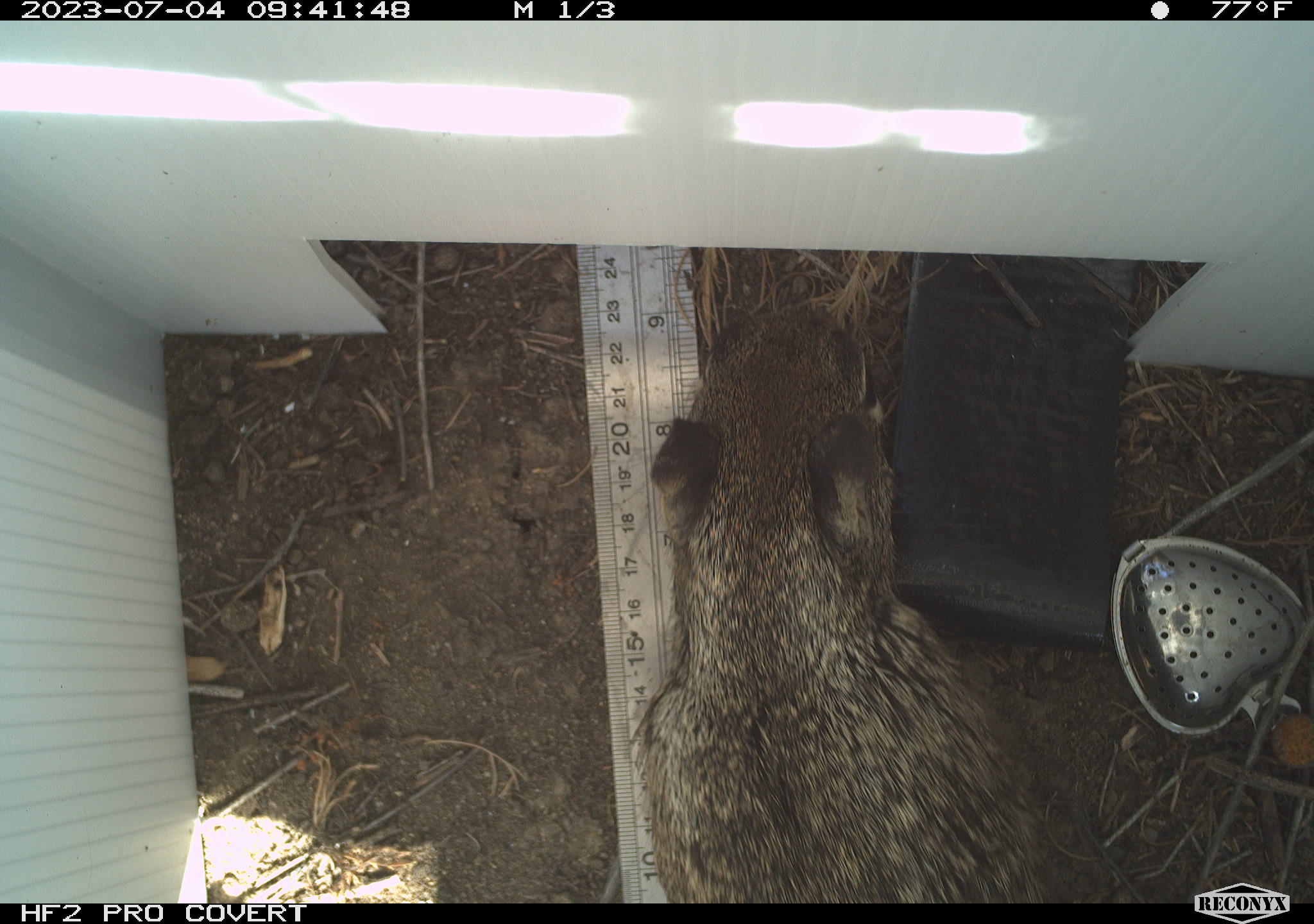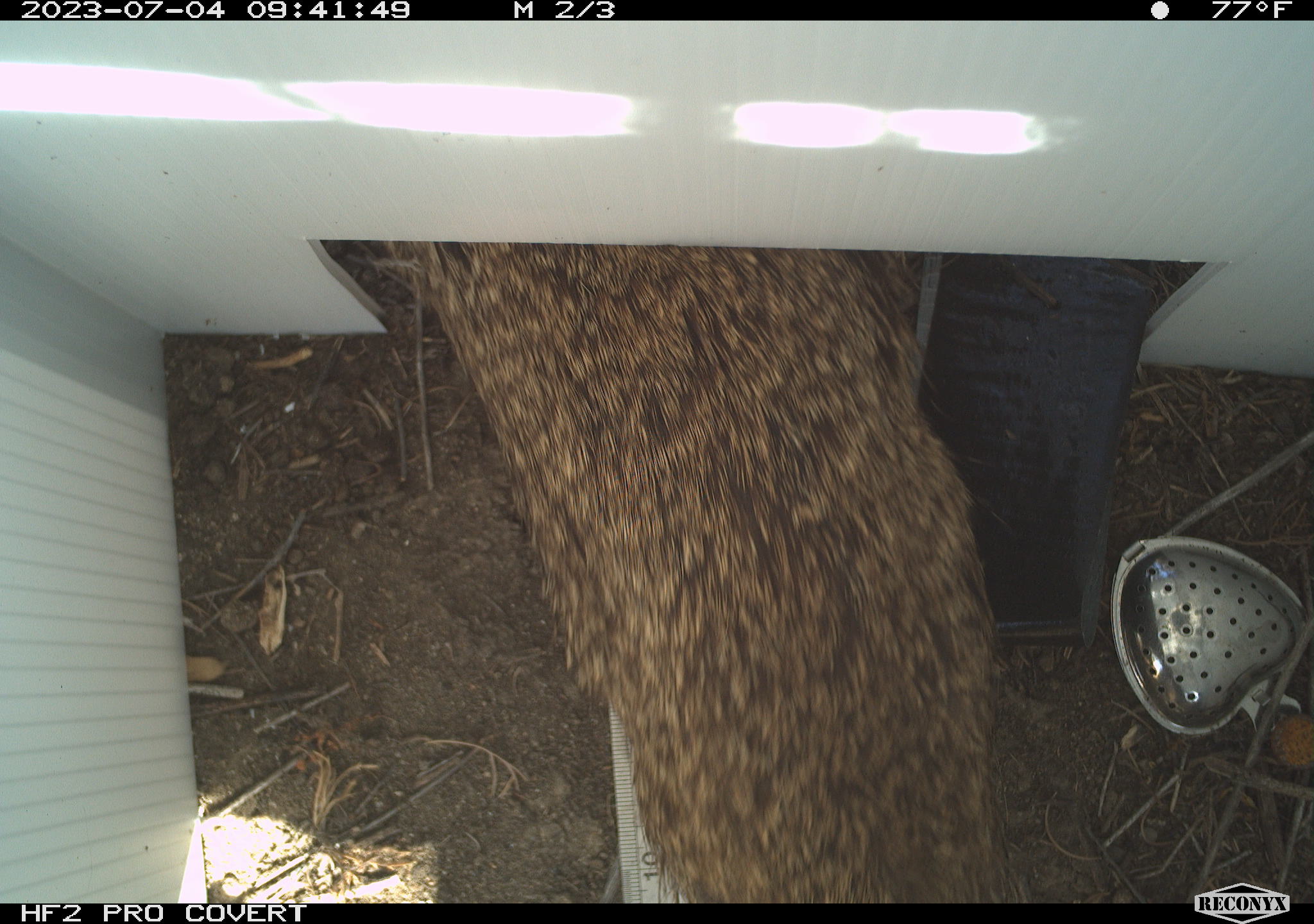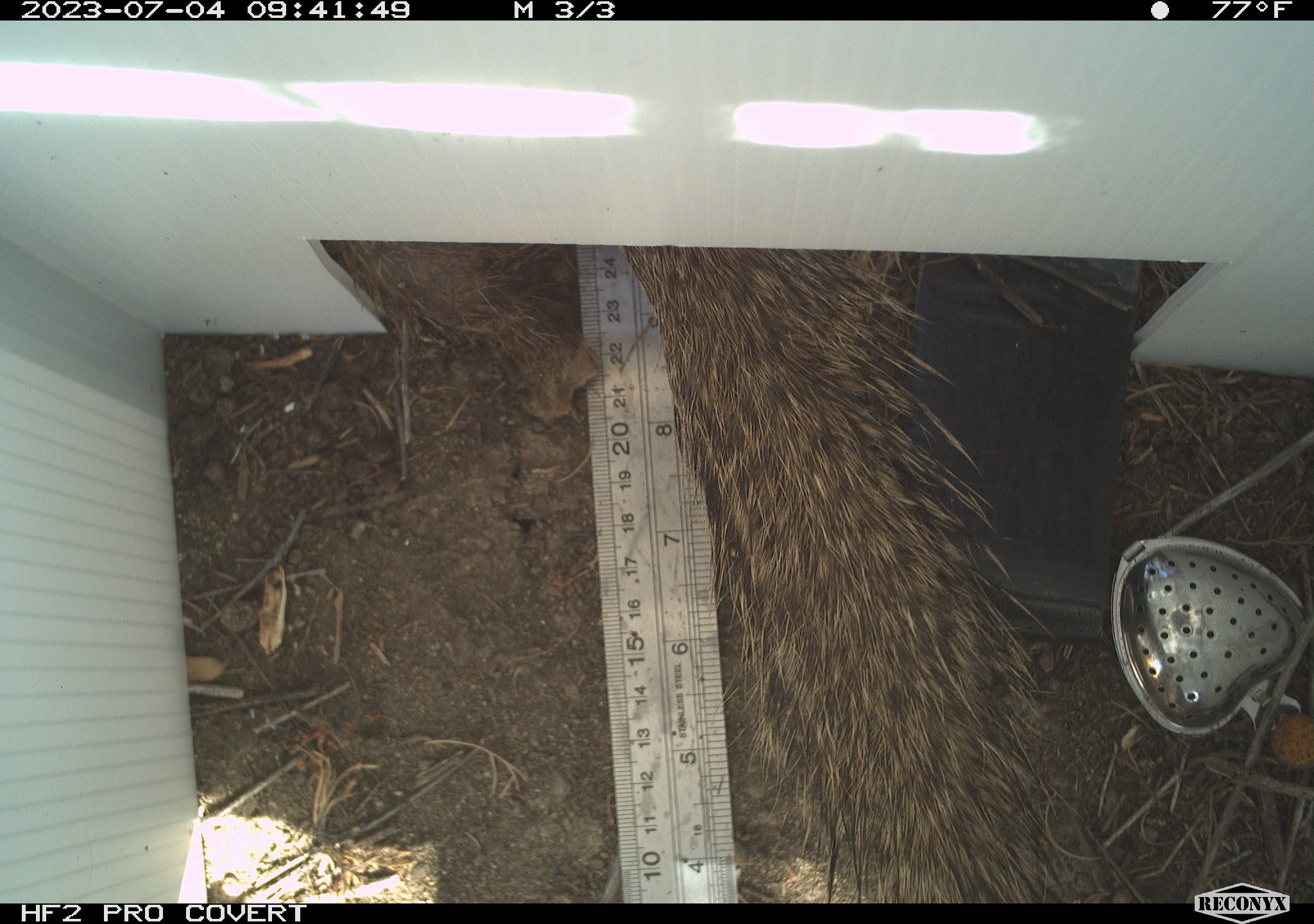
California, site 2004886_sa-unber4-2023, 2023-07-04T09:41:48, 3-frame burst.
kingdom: Animalia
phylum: Chordata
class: Mammalia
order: Rodentia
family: Sciuridae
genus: Otospermophilus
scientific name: Otospermophilus beecheyi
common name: california ground squirrel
California ground squirrel (Otospermophilus beecheyi).